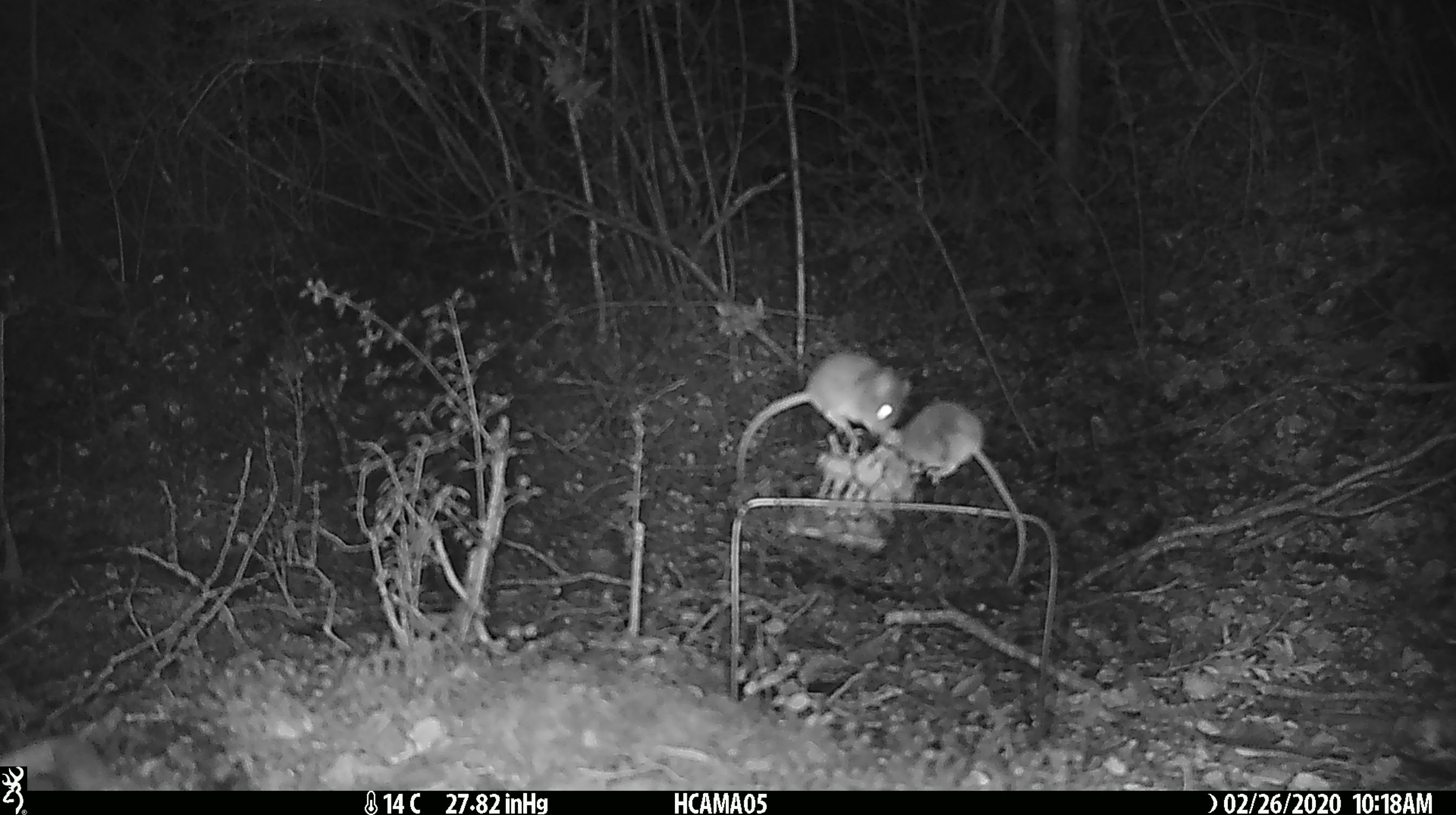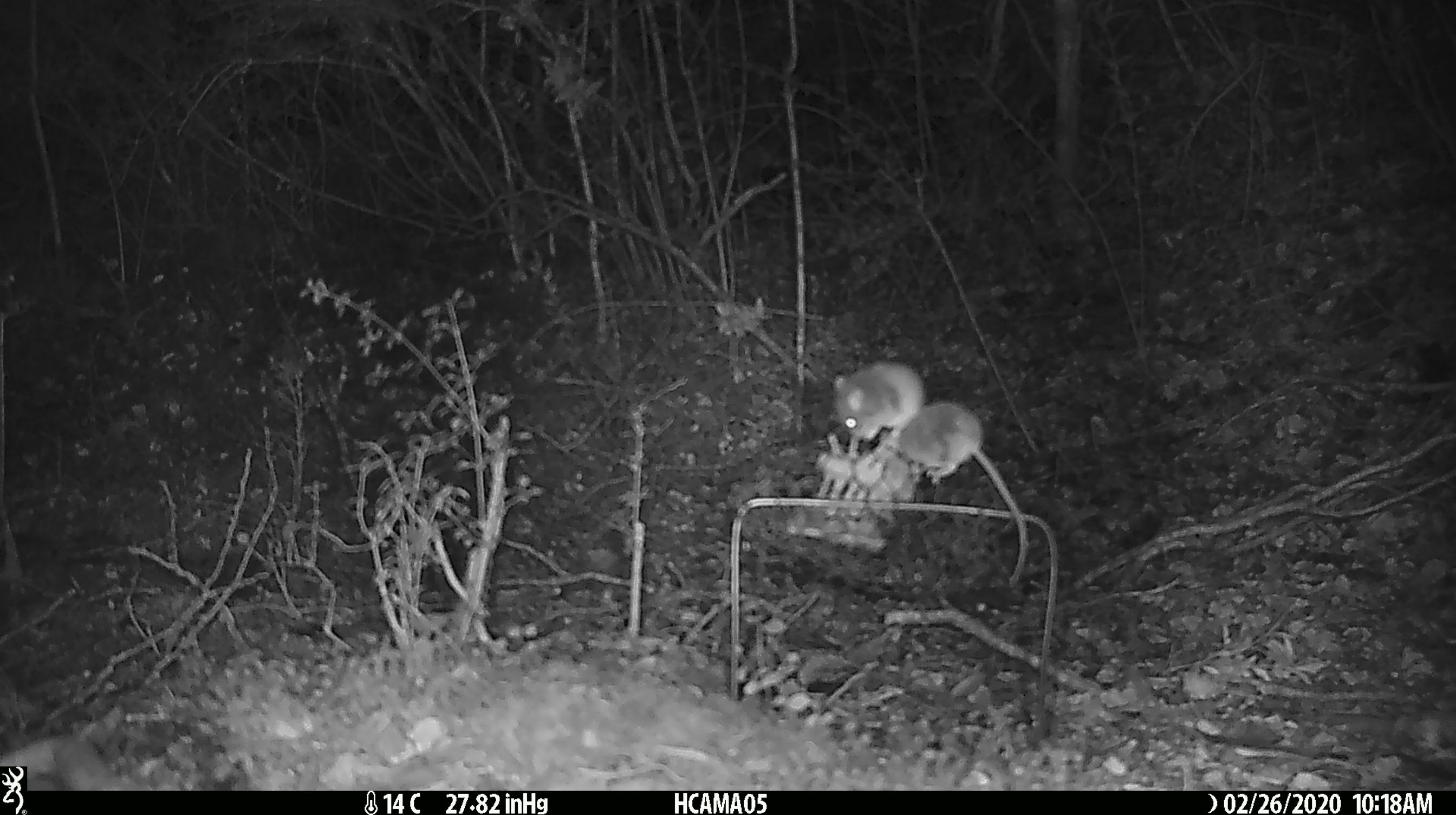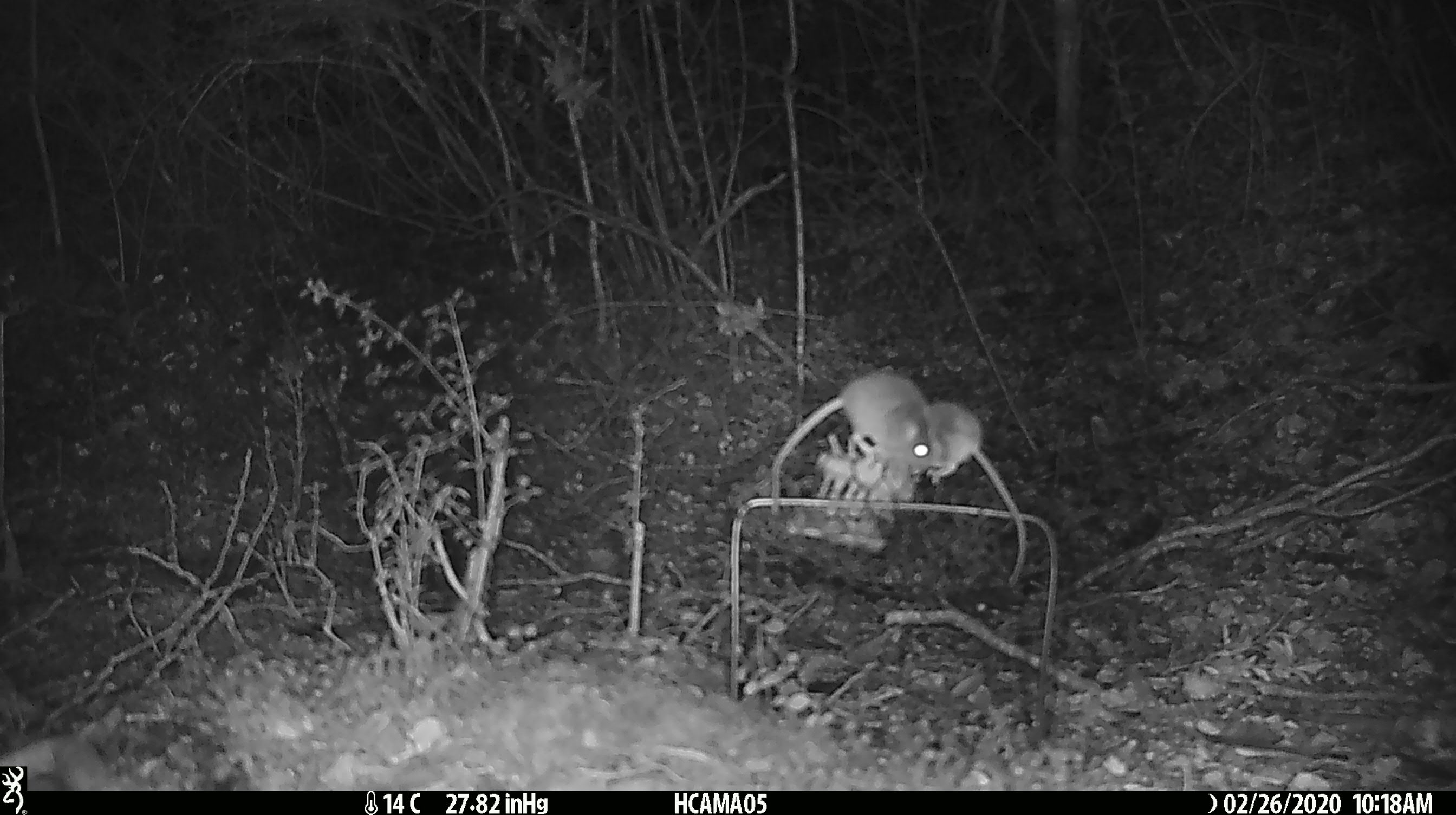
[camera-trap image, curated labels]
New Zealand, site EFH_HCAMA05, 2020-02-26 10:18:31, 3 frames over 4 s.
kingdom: Animalia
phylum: Chordata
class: Mammalia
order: Rodentia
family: Muridae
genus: Mus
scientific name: Mus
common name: mouse